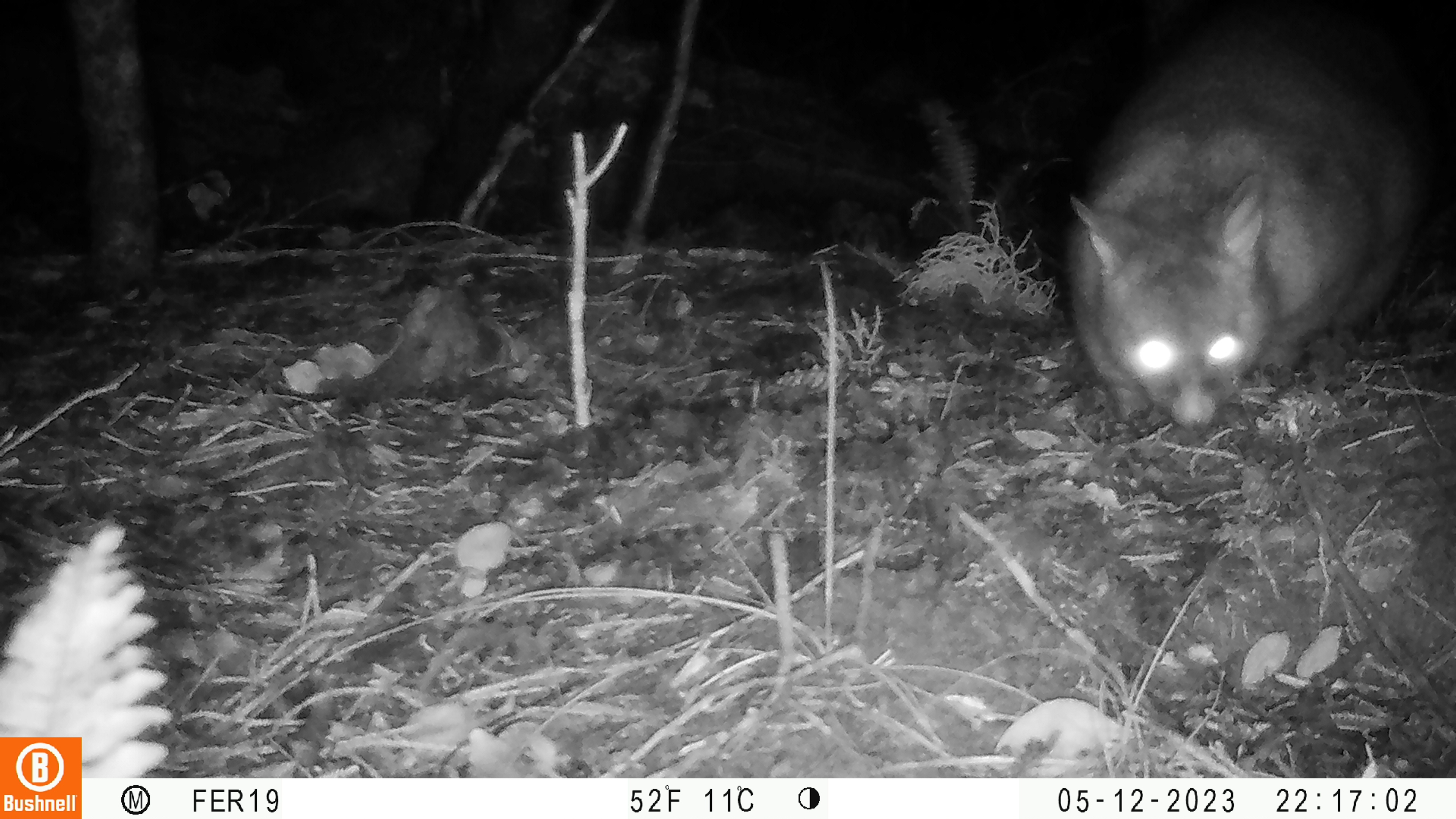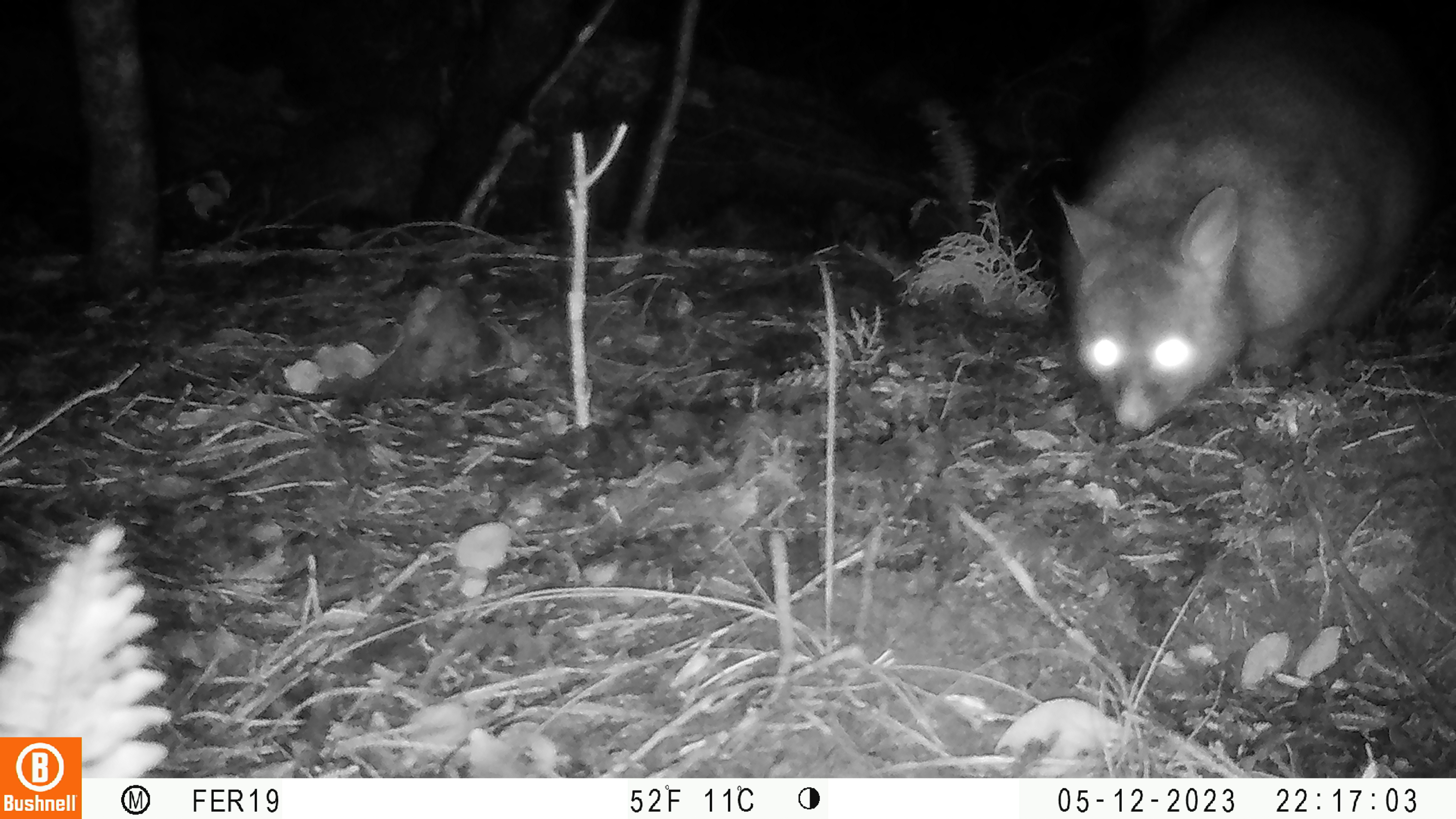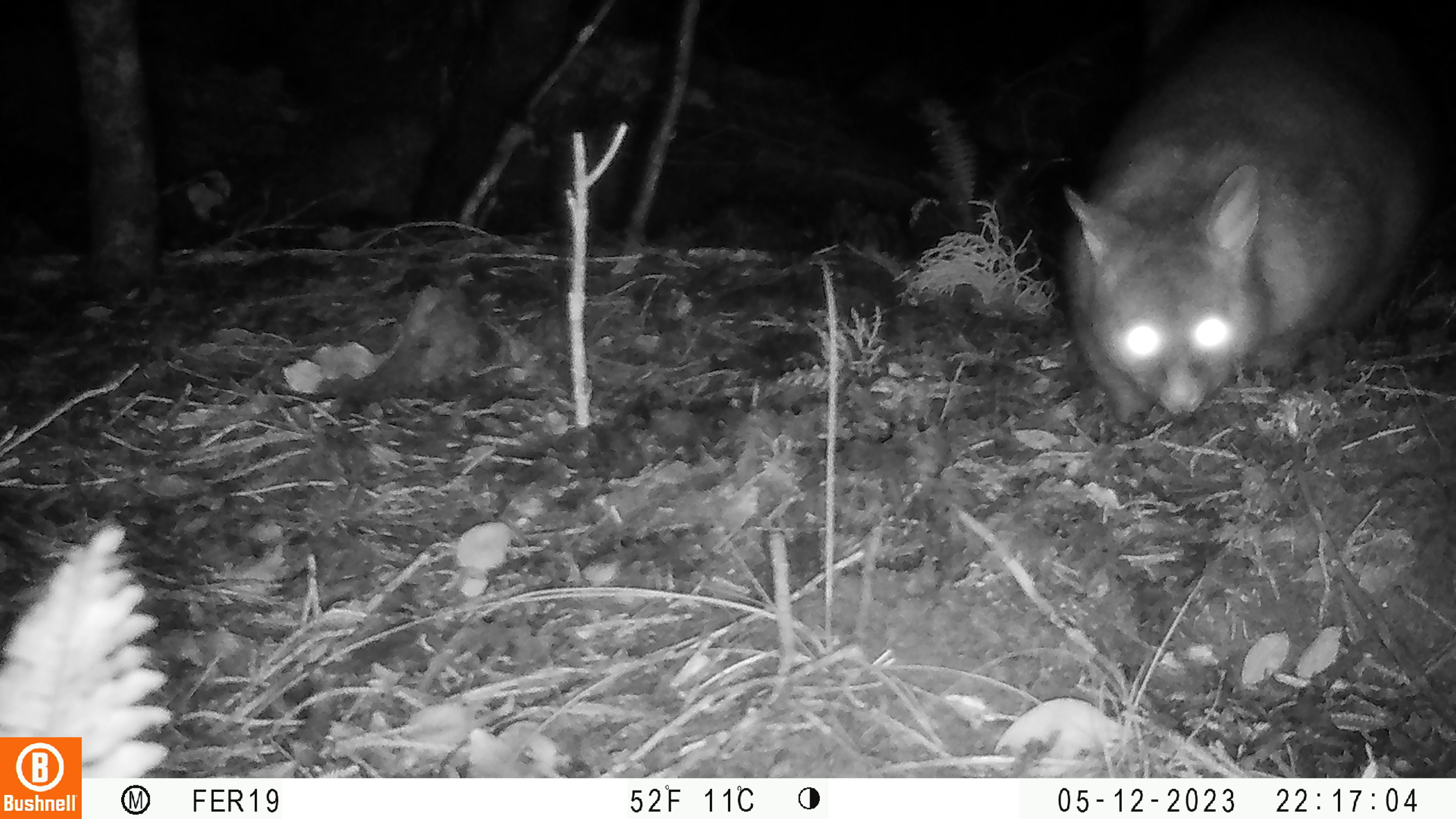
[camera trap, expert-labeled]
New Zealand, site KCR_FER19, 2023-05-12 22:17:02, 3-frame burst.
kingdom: Animalia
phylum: Chordata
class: Mammalia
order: Diprotodontia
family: Phalangeridae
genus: Trichosurus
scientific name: Trichosurus vulpecula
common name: common brushtail possum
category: possum